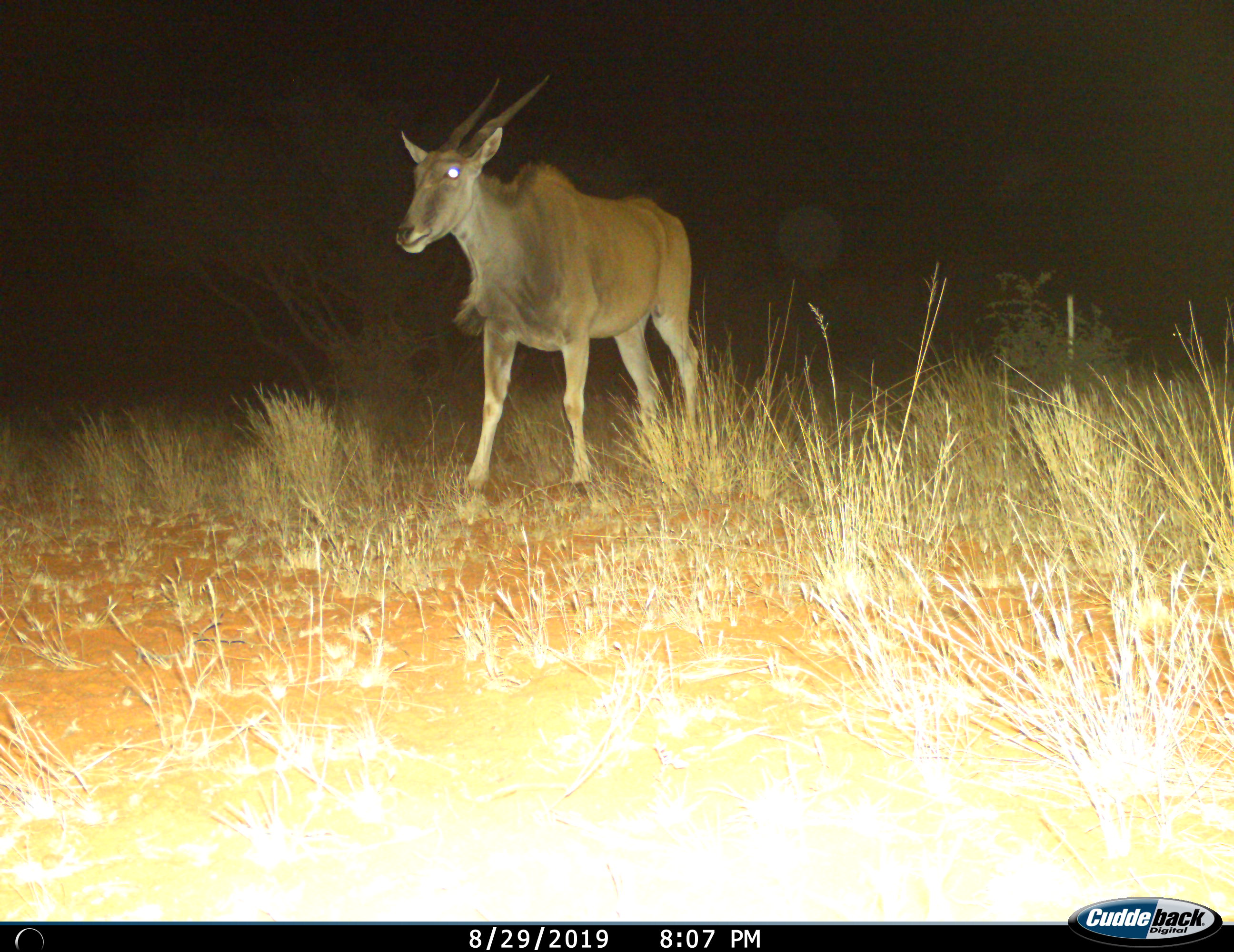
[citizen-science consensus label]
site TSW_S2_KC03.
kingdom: Animalia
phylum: Chordata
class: Mammalia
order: Artiodactyla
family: Bovidae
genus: Tragelaphus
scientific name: Tragelaphus oryx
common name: eland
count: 1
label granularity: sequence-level